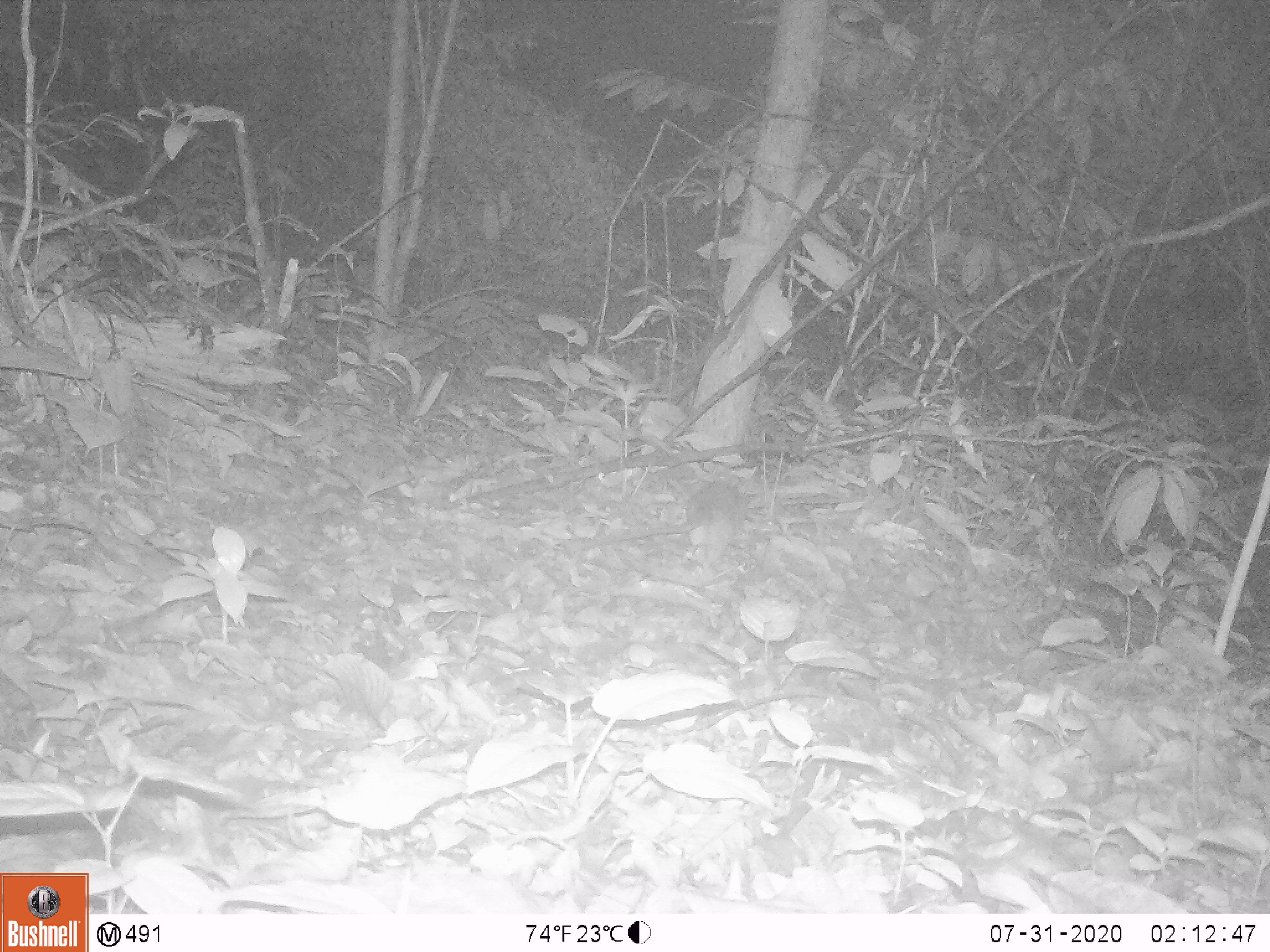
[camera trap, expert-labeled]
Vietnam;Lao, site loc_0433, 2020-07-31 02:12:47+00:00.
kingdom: Animalia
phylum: Chordata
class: Mammalia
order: Rodentia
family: Muridae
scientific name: Muridae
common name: old-world mice and rats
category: unidentified murid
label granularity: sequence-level